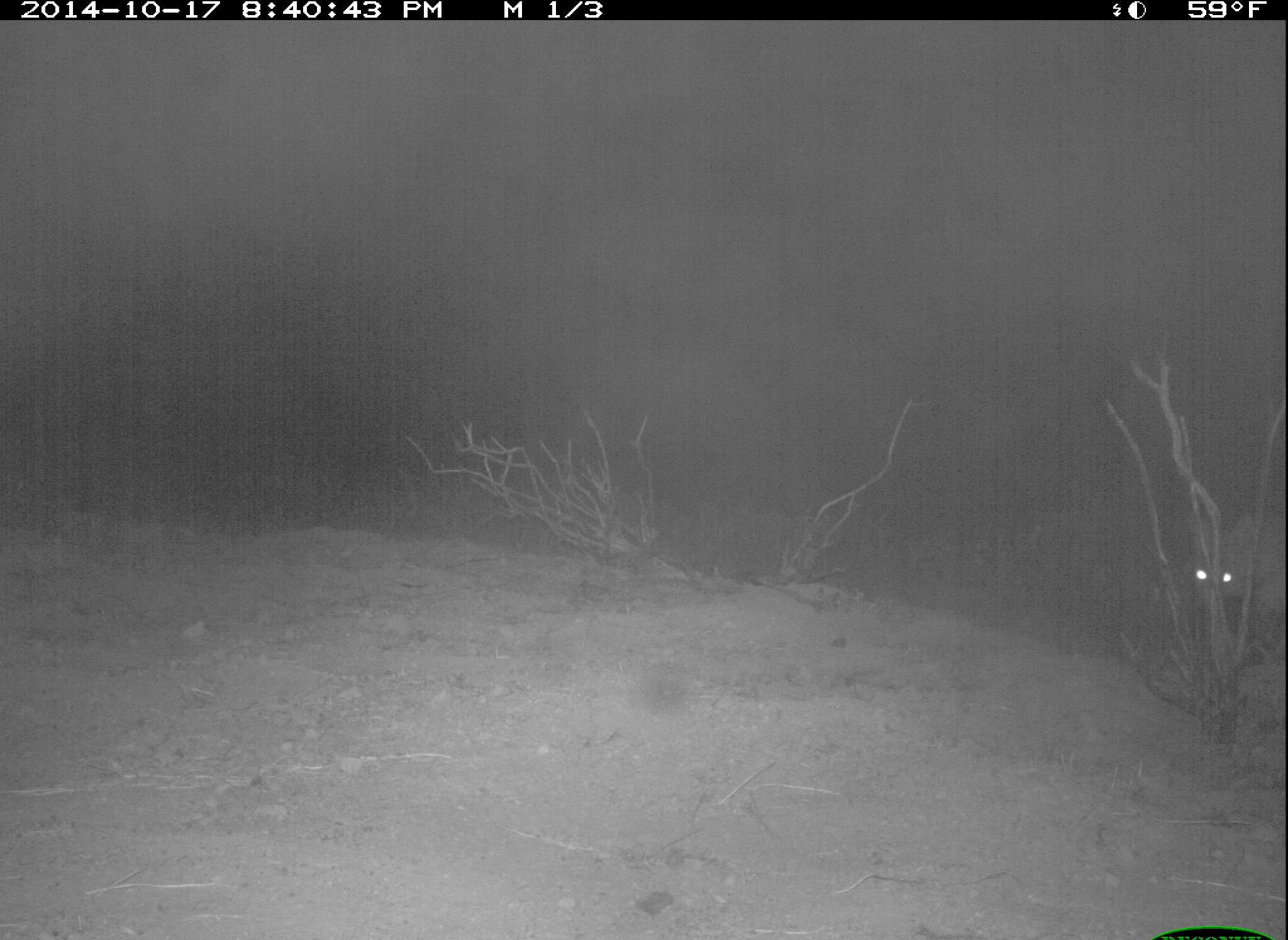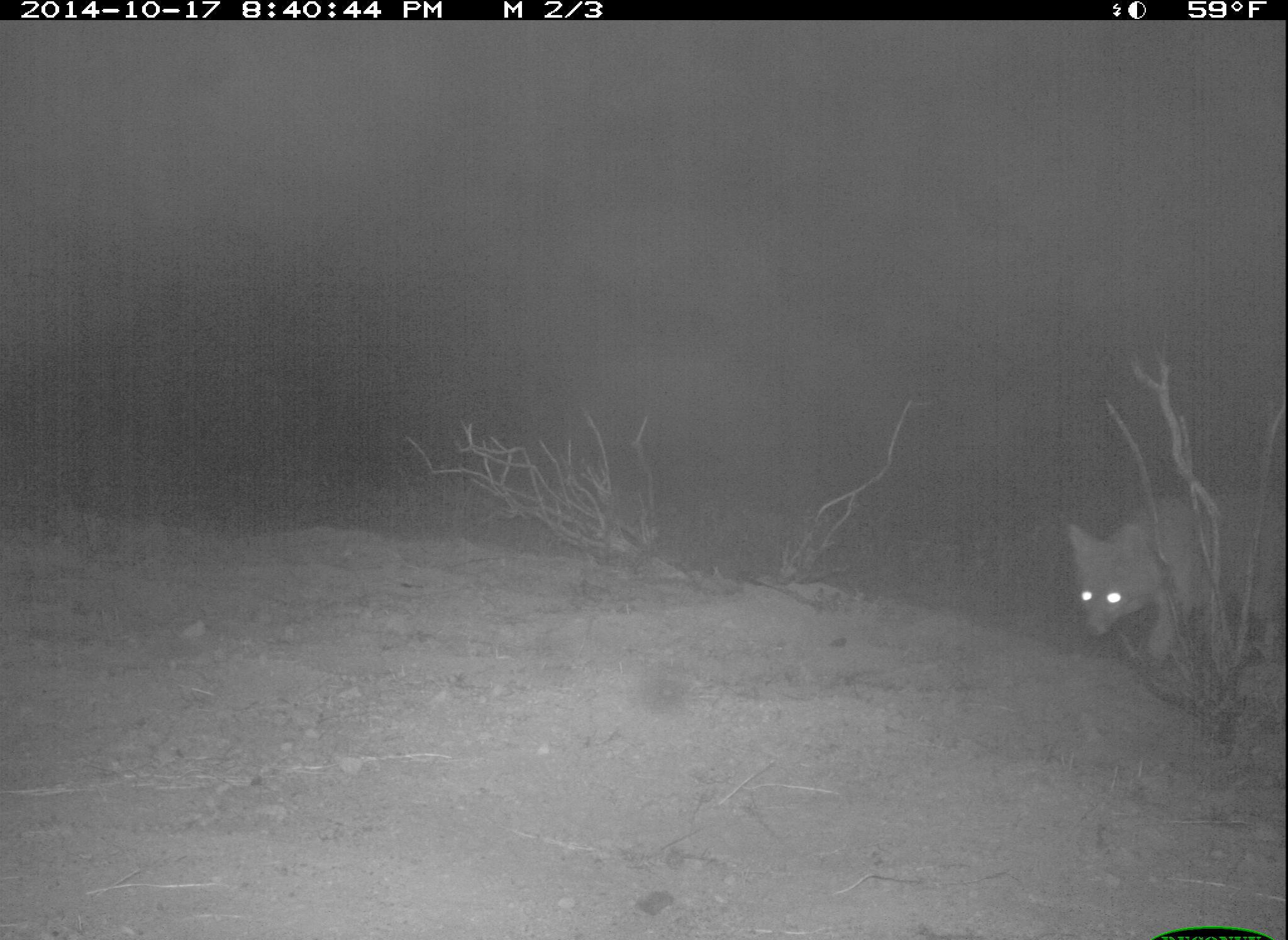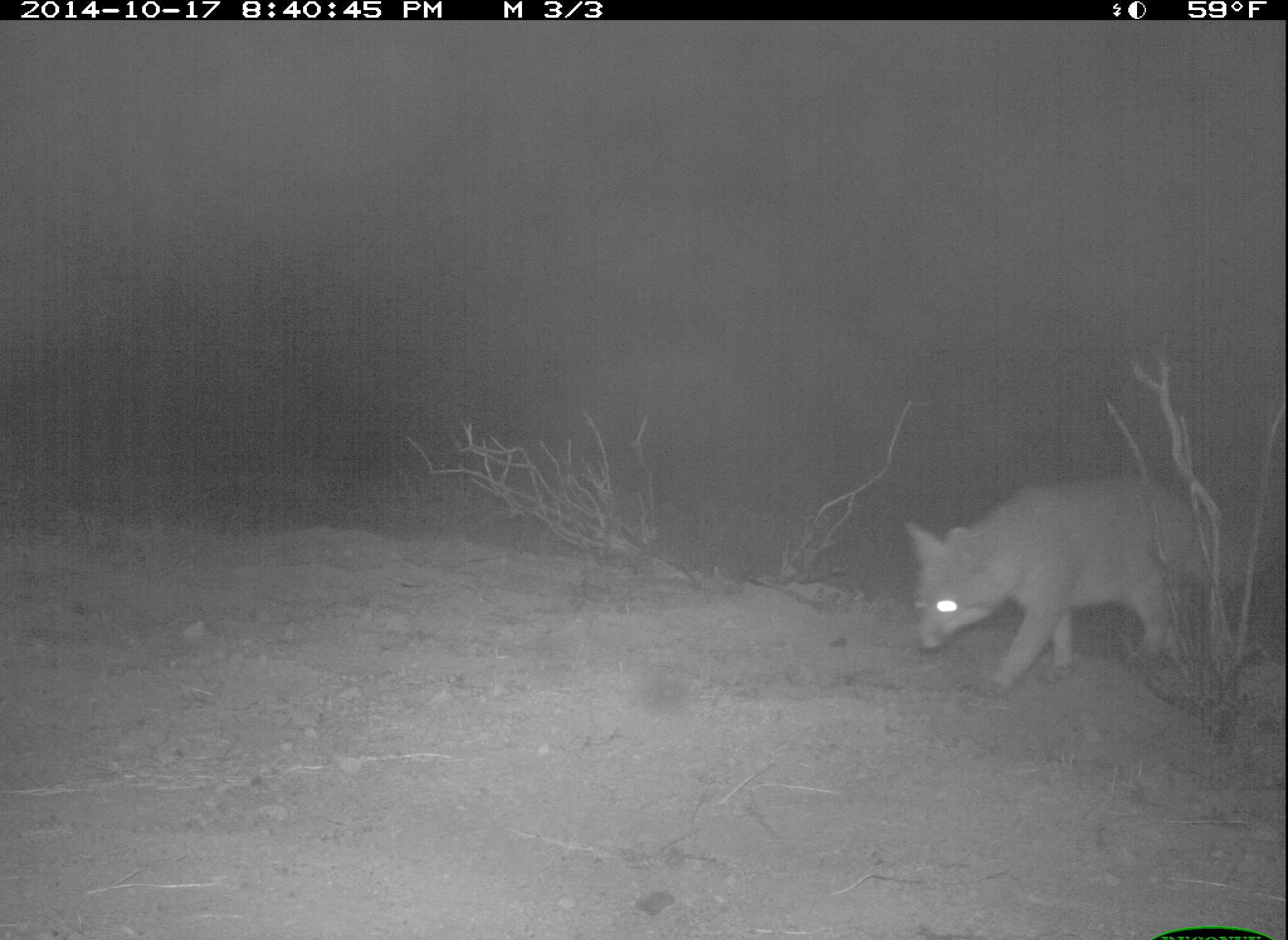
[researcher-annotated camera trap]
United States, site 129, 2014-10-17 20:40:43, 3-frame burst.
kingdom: Animalia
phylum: Chordata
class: Mammalia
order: Carnivora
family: Canidae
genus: Urocyon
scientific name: Urocyon cinereoargenteus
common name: gray fox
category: fox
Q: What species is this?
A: Fox (gray fox) (Urocyon cinereoargenteus).